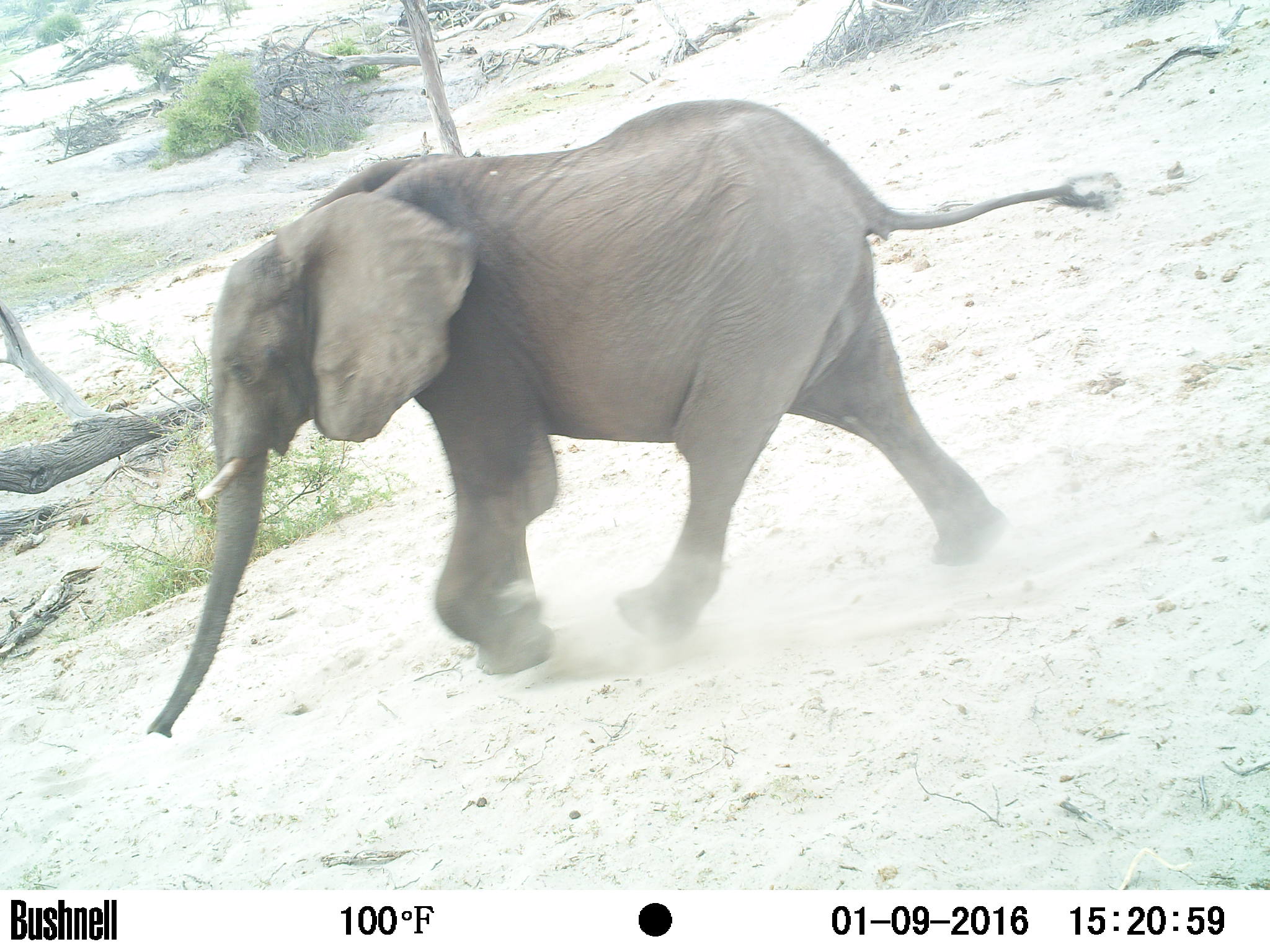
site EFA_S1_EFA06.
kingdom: Animalia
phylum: Chordata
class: Mammalia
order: Proboscidea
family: Elephantidae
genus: Loxodonta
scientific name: Loxodonta africana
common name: african bush elephant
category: elephant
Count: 1.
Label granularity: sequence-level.